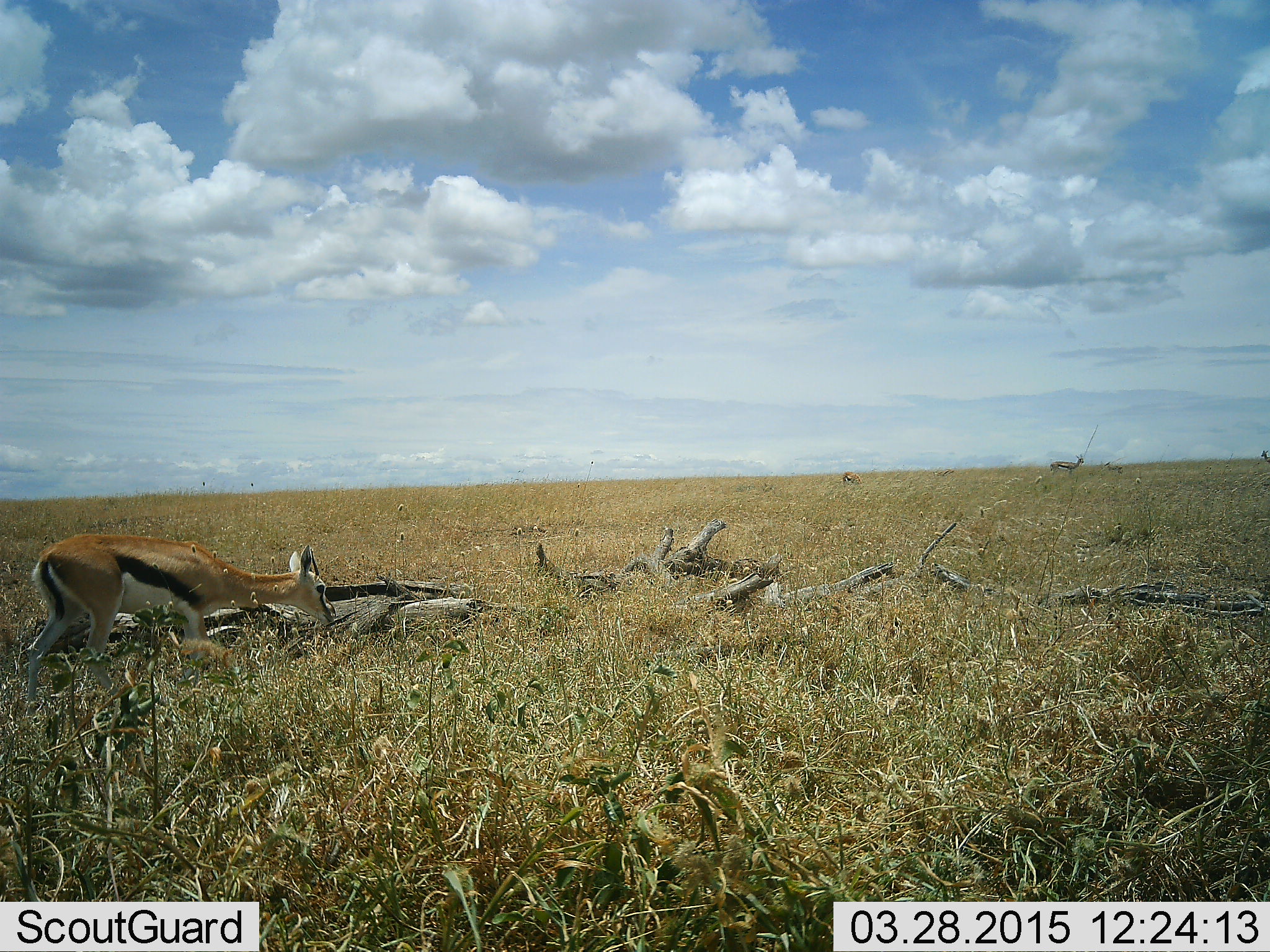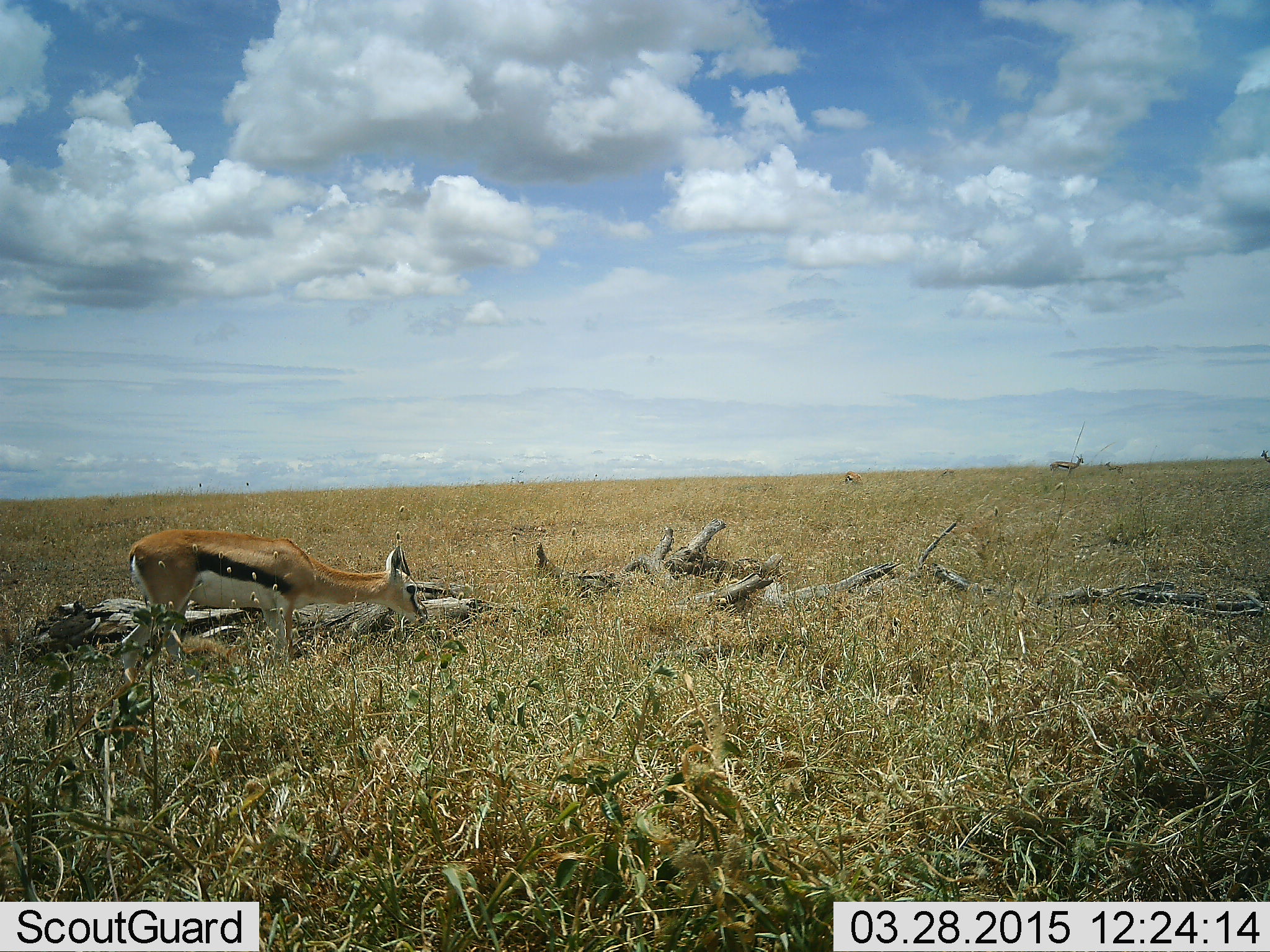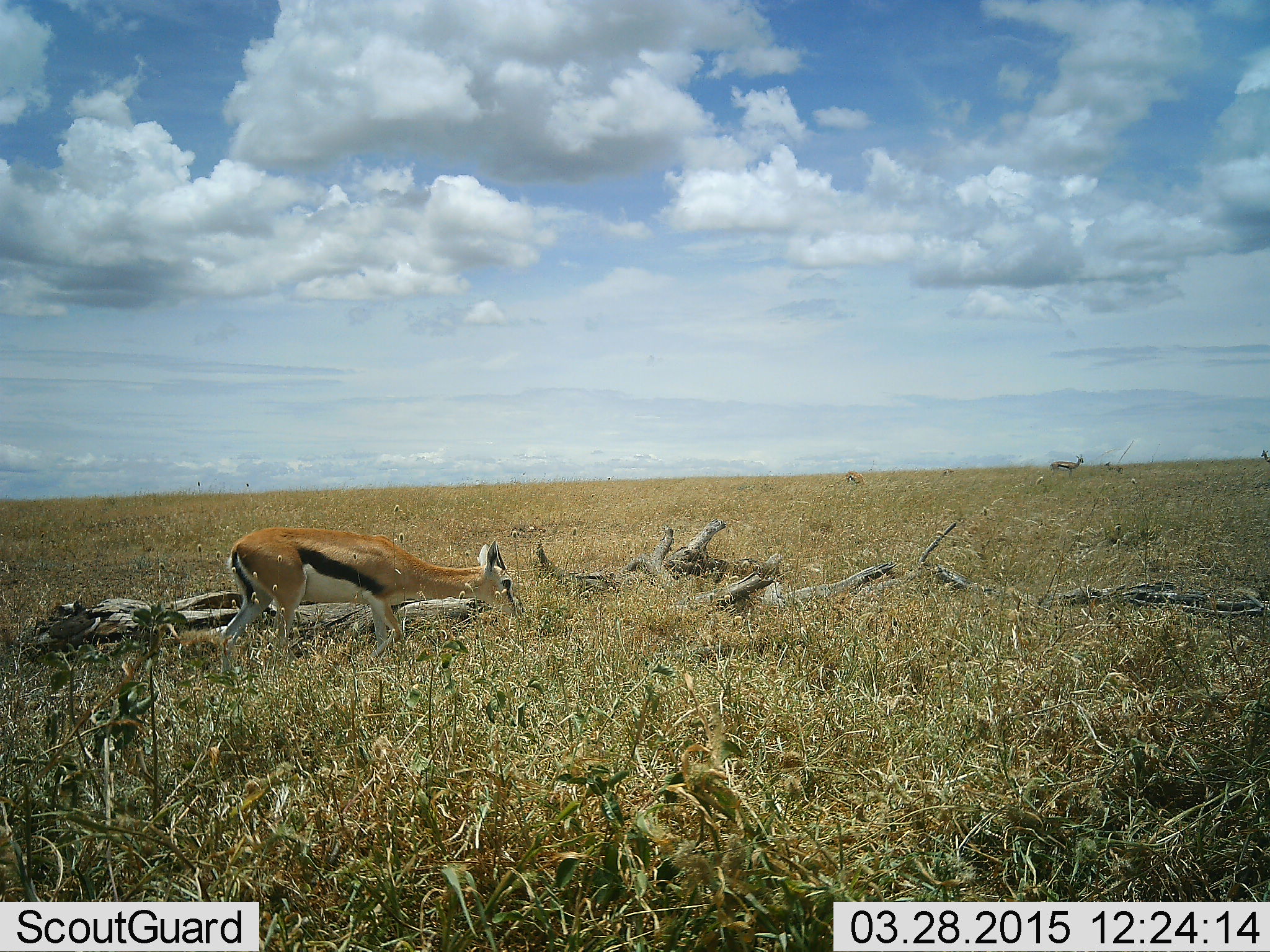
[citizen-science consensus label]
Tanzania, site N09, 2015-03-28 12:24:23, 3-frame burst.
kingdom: Animalia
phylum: Chordata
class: Mammalia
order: Artiodactyla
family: Bovidae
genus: Eudorcas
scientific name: Eudorcas thomsonii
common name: thomson's gazelle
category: gazellethomsons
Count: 3.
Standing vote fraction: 60%.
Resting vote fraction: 10%.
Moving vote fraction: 50%.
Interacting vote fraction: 0%.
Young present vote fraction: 10%.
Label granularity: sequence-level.